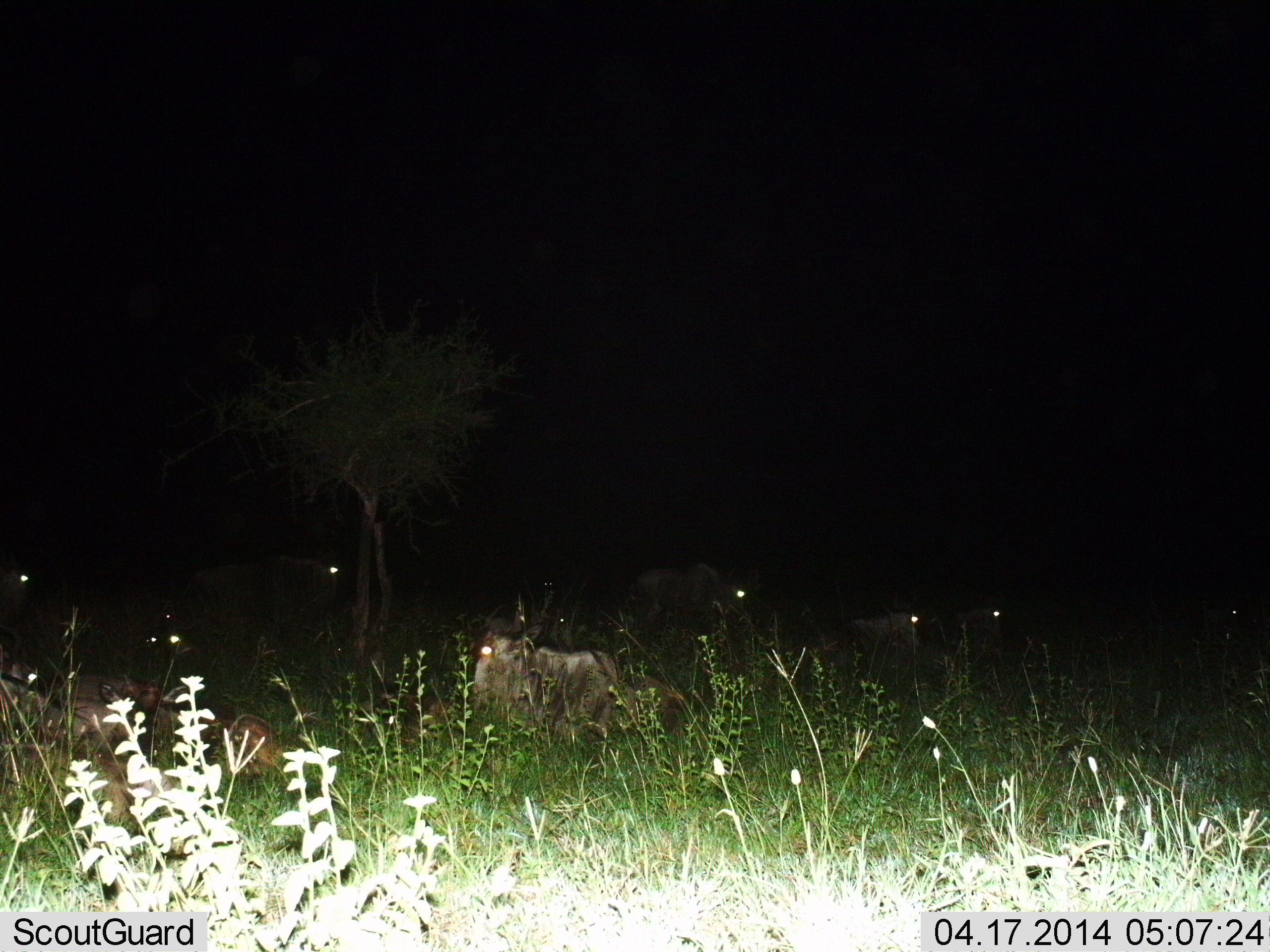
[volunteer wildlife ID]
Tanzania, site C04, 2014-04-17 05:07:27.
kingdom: Animalia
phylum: Chordata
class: Mammalia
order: Artiodactyla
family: Bovidae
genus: Connochaetes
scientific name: Connochaetes taurinus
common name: blue wildebeest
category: wildebeest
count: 11-50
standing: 50%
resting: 90%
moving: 10%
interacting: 0%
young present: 10%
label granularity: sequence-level